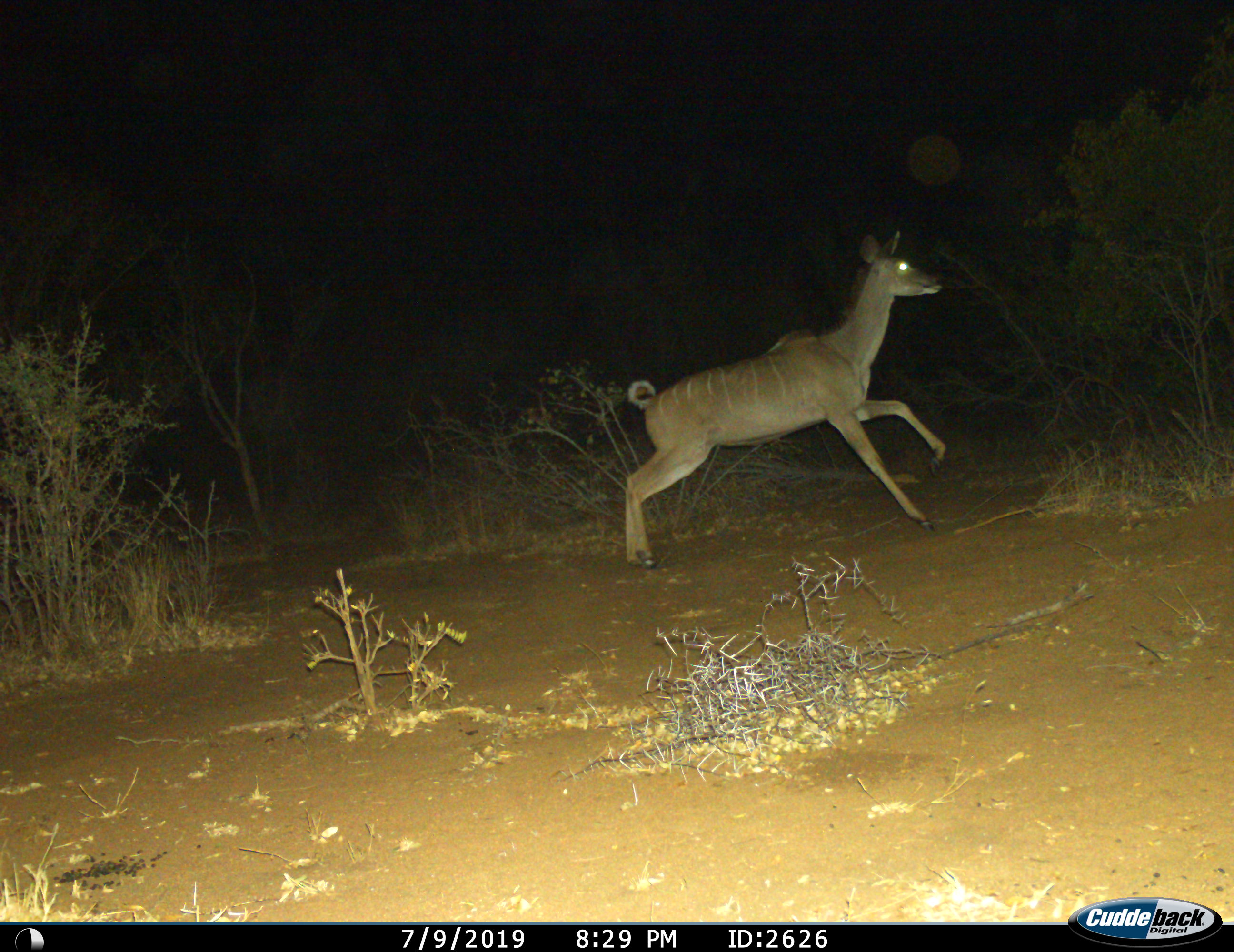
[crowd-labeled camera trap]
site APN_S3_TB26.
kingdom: Animalia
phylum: Chordata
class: Mammalia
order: Artiodactyla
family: Bovidae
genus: Tragelaphus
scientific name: Tragelaphus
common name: kudu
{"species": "kudu (Tragelaphus)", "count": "1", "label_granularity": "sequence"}